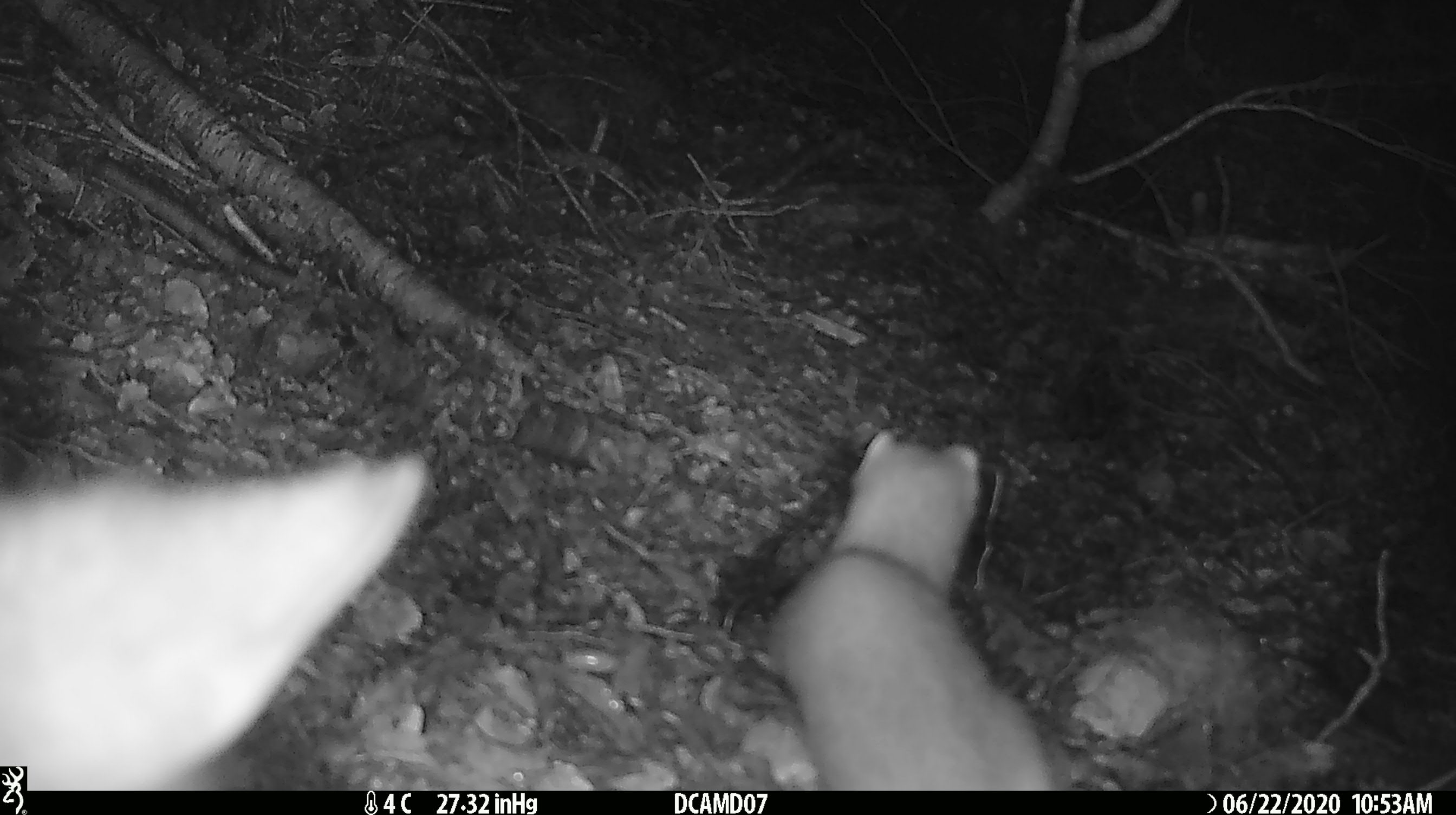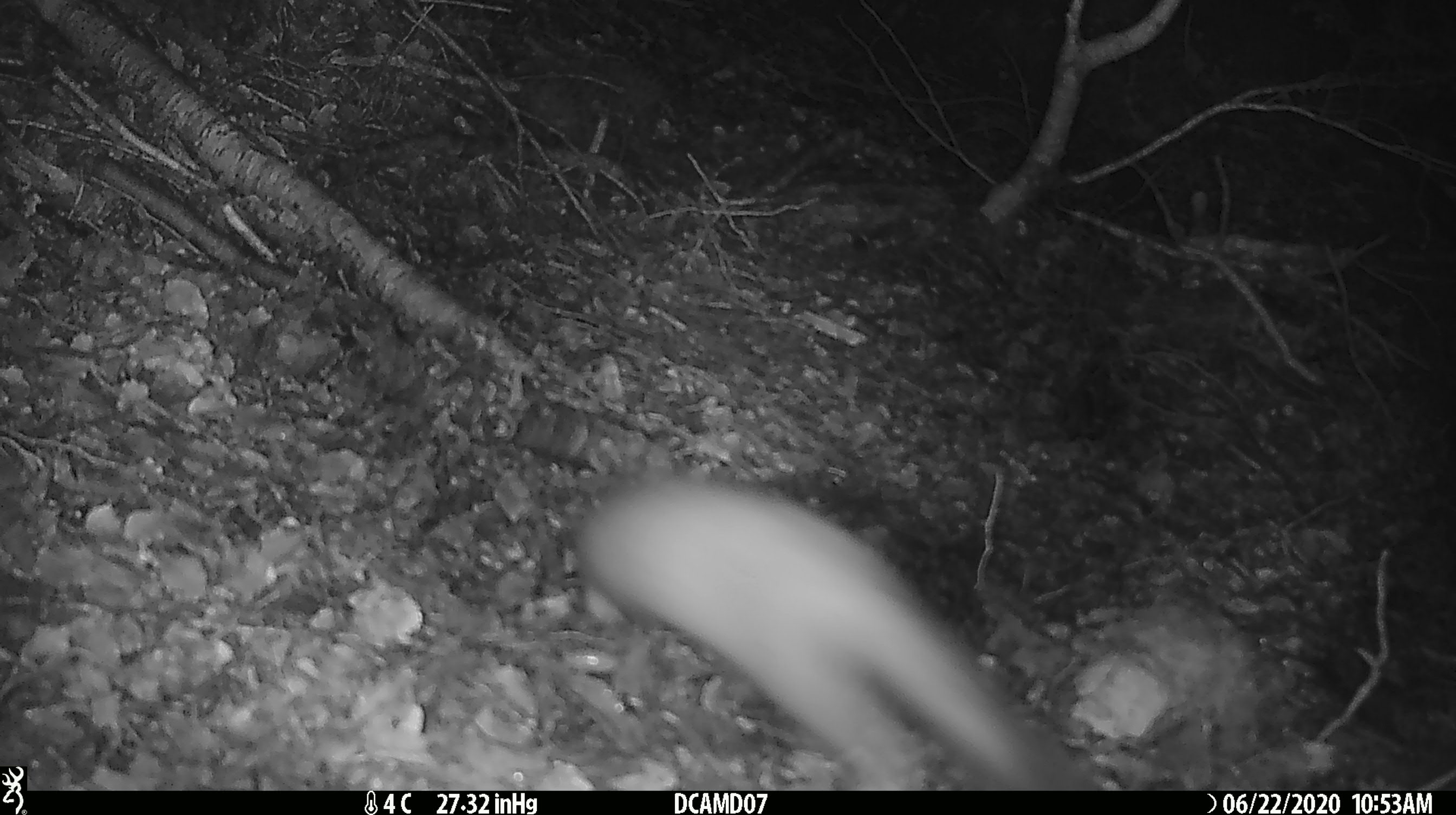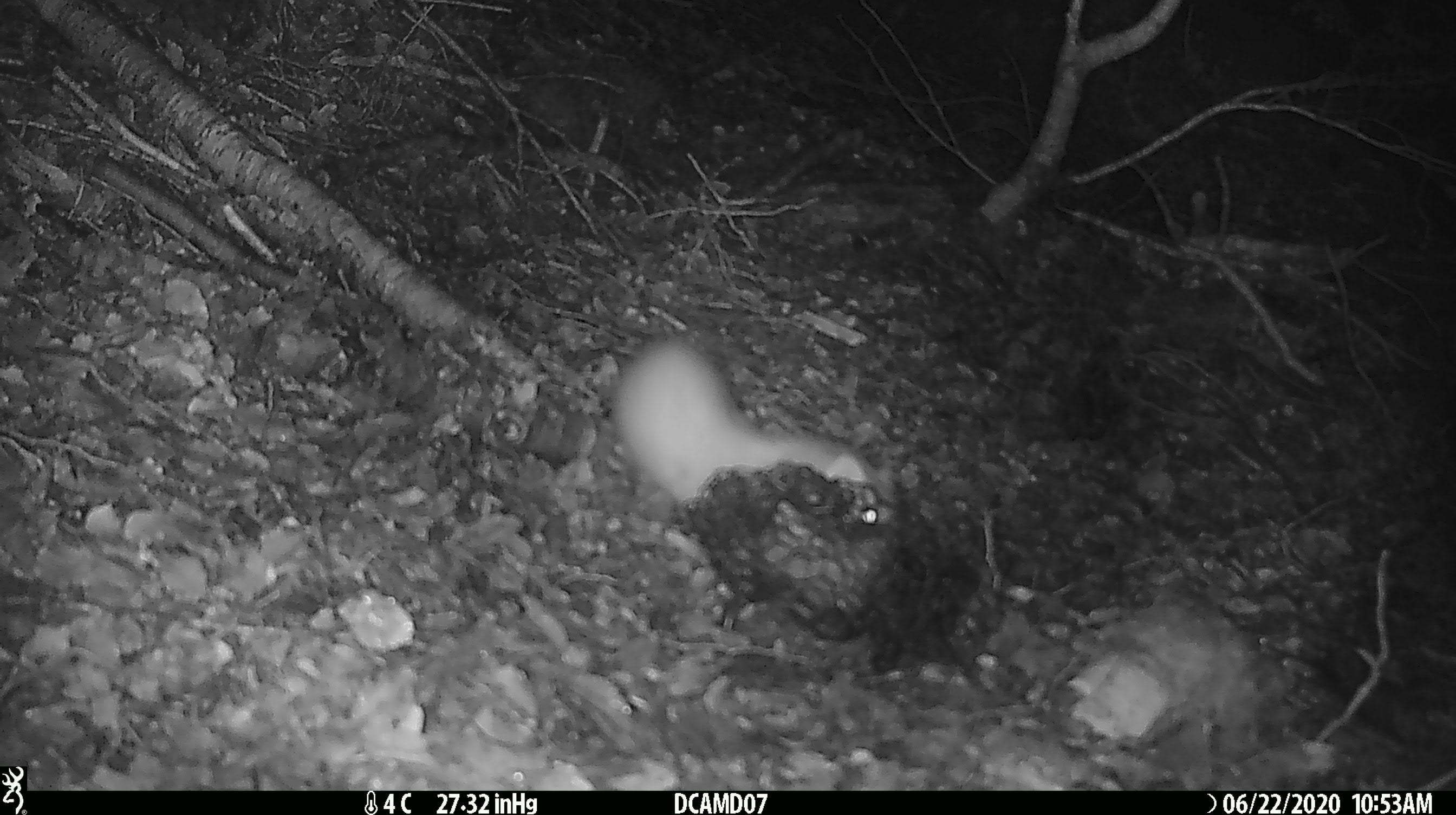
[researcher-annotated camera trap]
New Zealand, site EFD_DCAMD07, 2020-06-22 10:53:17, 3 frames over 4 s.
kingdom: Animalia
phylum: Chordata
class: Mammalia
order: Carnivora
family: Mustelidae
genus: Mustela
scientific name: Mustela erminea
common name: stoat